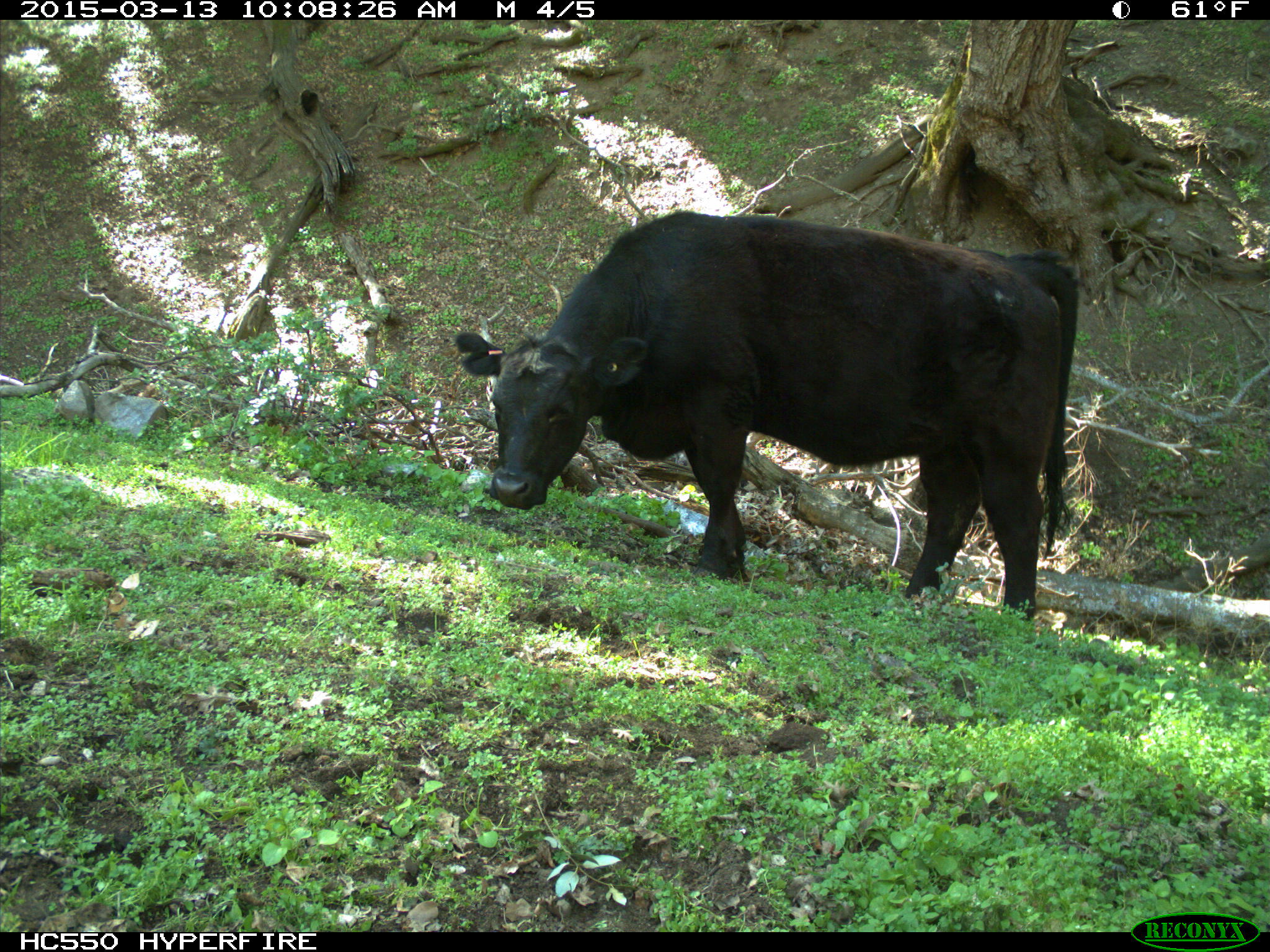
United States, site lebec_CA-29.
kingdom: Animalia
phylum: Chordata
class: Mammalia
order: Artiodactyla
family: Bovidae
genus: Bos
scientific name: Bos taurus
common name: domestic cow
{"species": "Bos taurus (domestic cow)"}